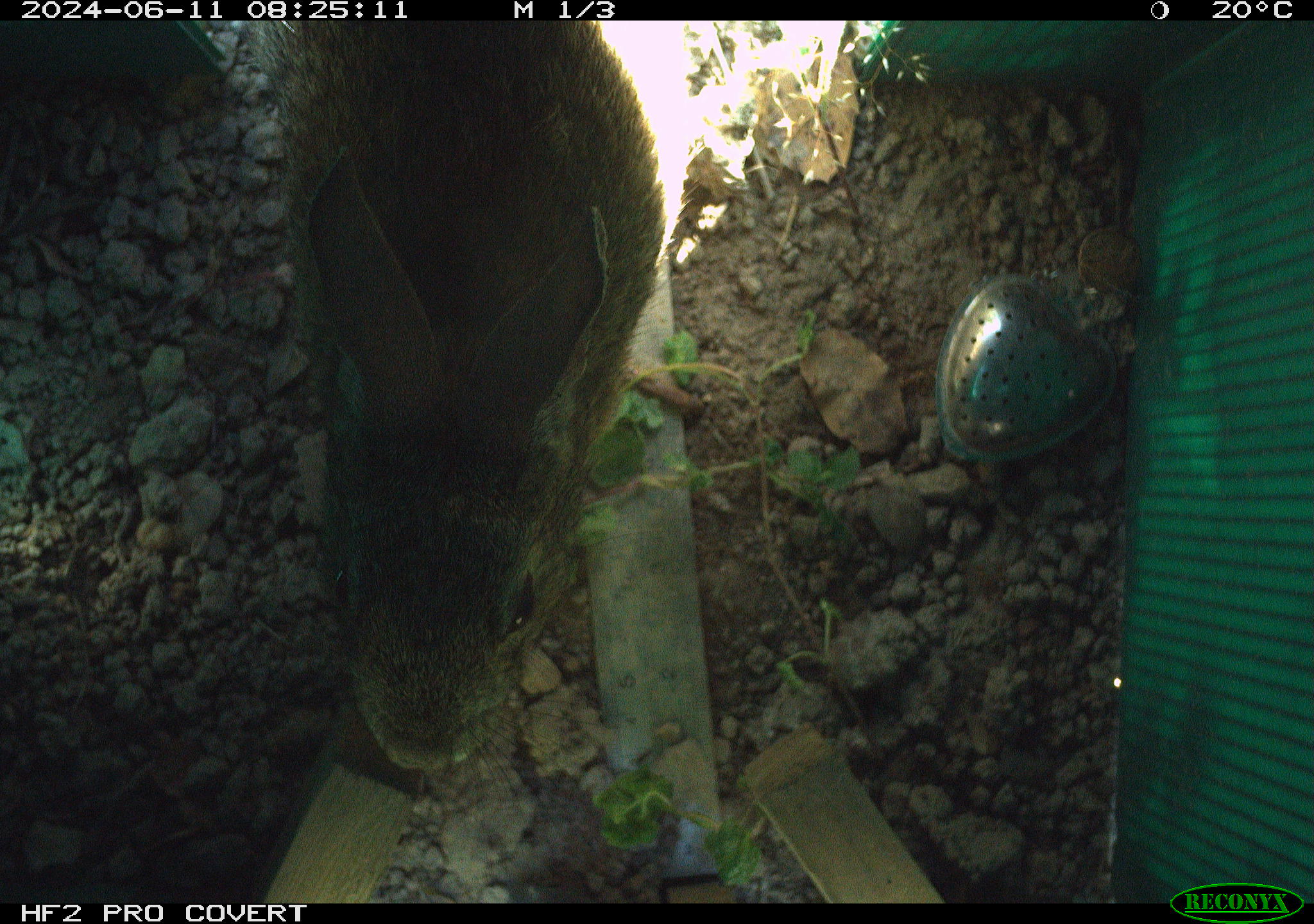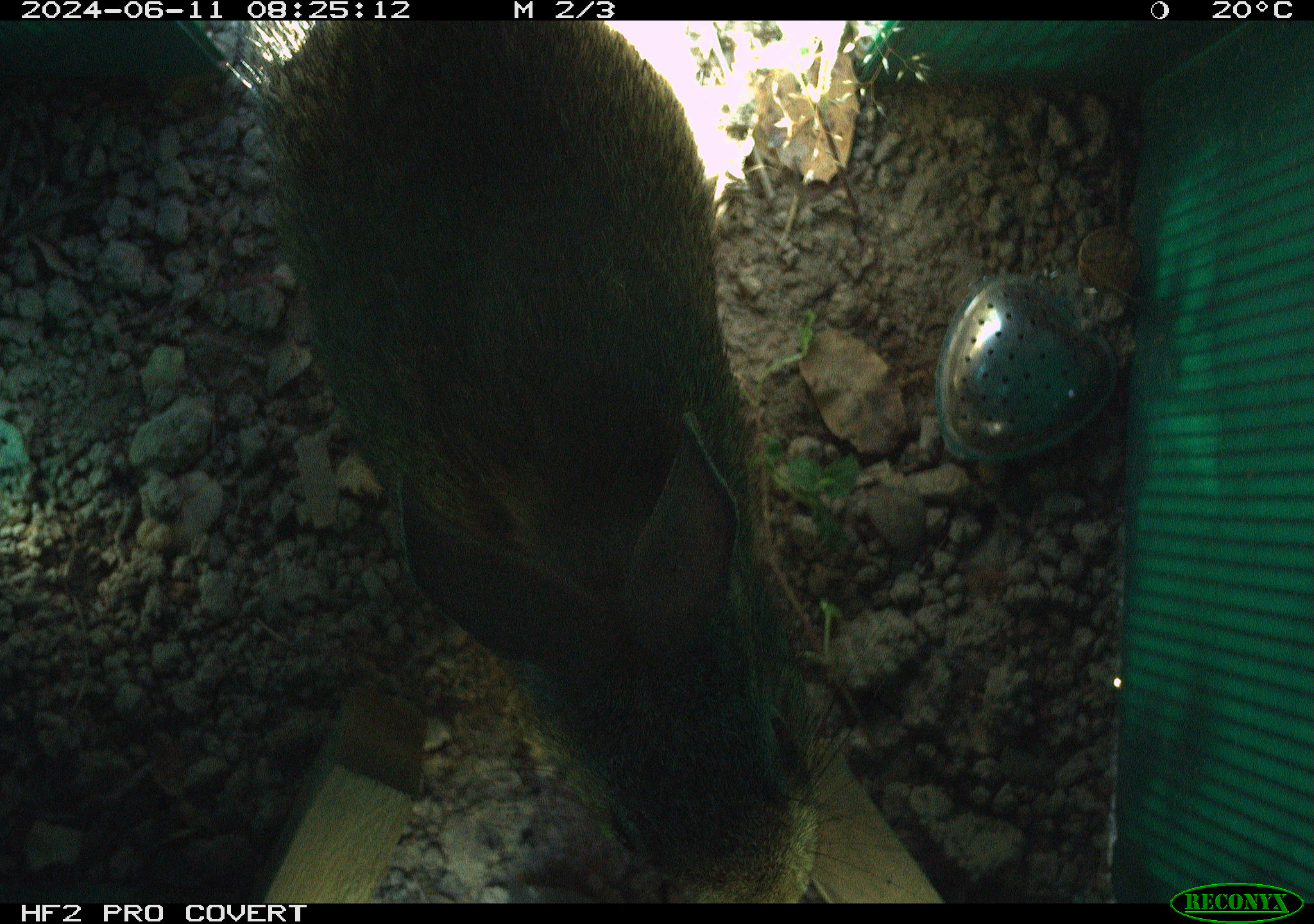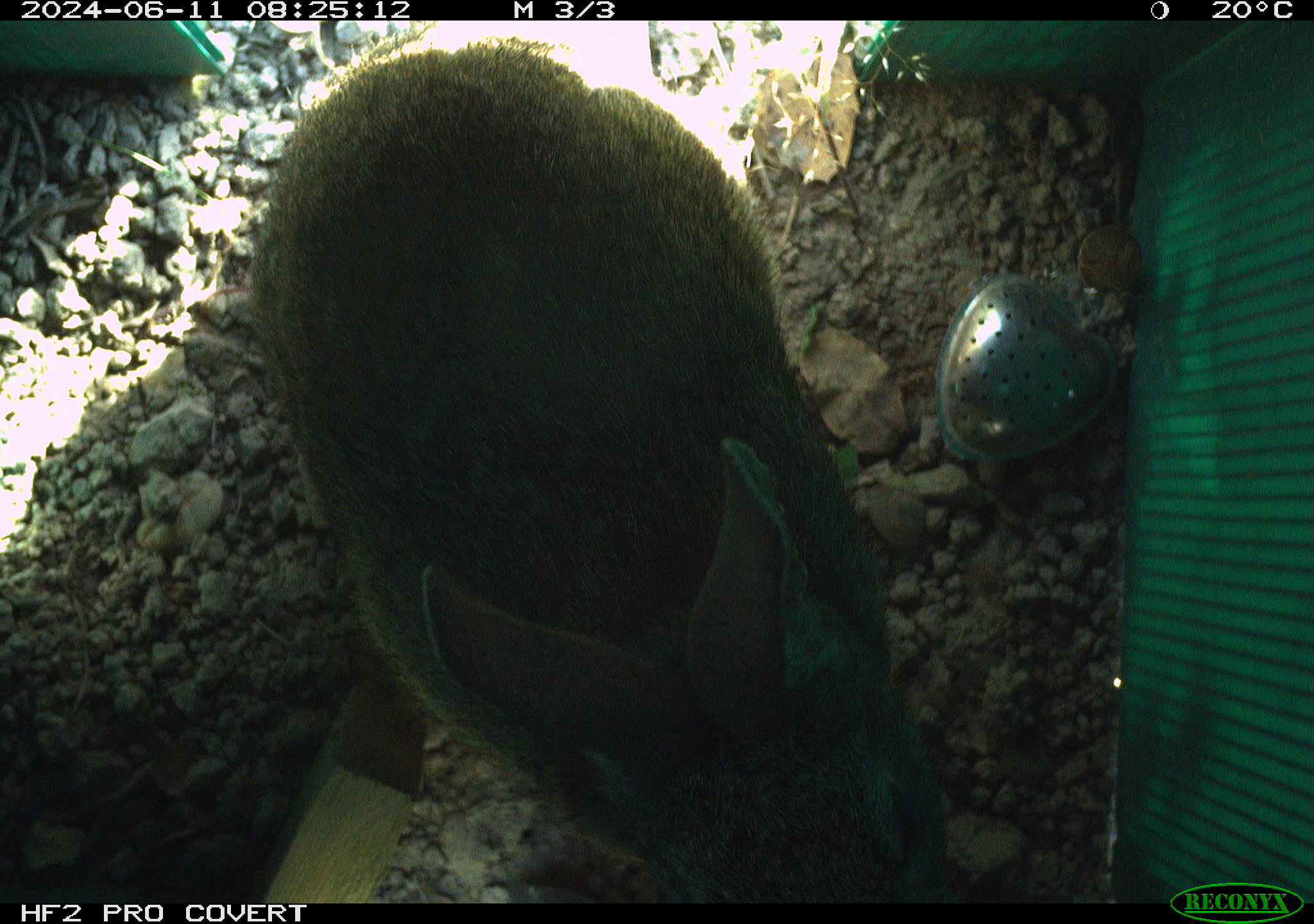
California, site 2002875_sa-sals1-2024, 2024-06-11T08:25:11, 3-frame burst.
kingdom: Animalia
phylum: Chordata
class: Mammalia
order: Lagomorpha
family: Leporidae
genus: Sylvilagus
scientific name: Sylvilagus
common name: cottontail rabbits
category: sylvilagus species